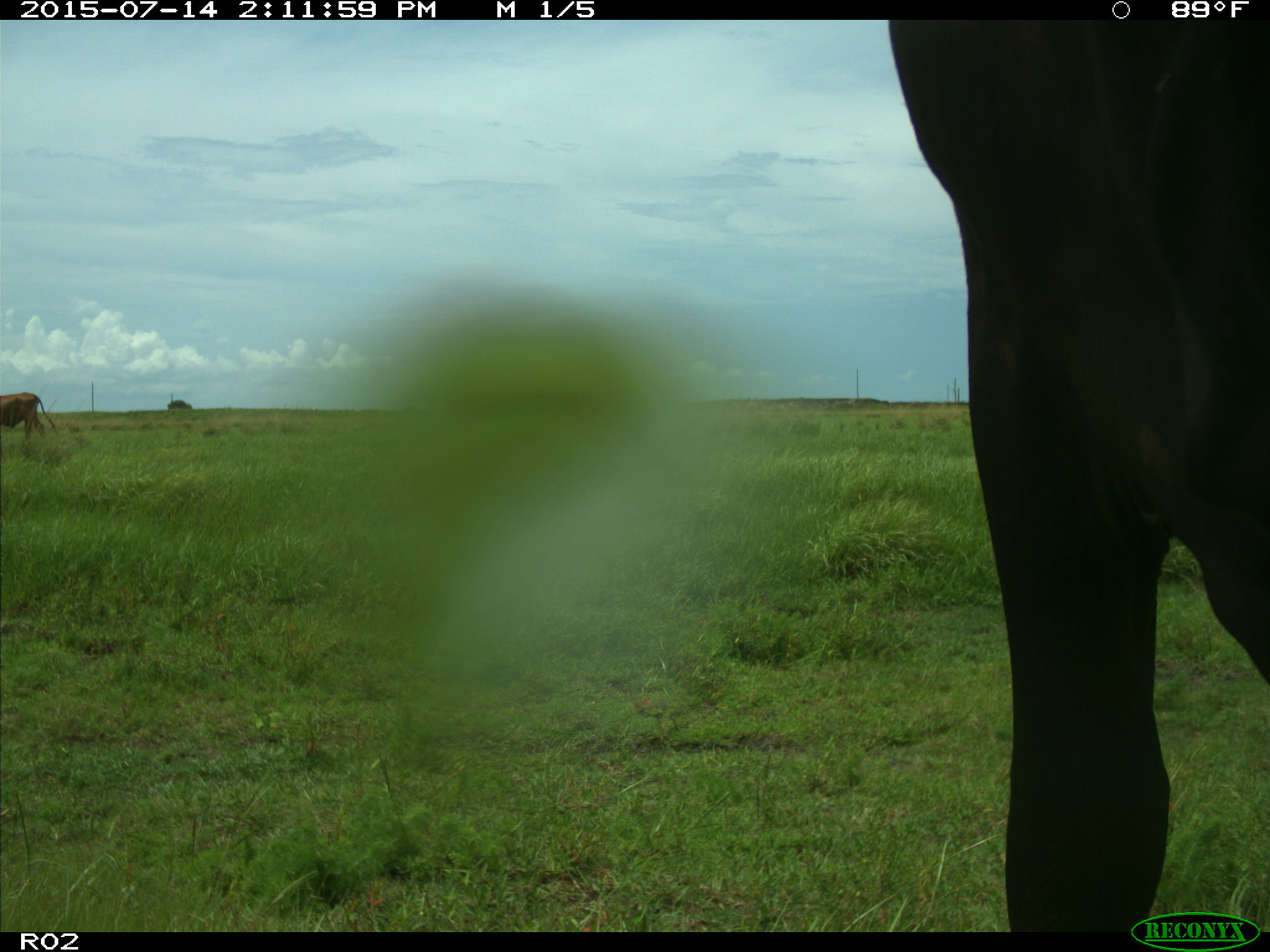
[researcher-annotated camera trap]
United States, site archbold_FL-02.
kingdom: Animalia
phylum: Chordata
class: Mammalia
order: Artiodactyla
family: Bovidae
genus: Bos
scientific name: Bos taurus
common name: domestic cow